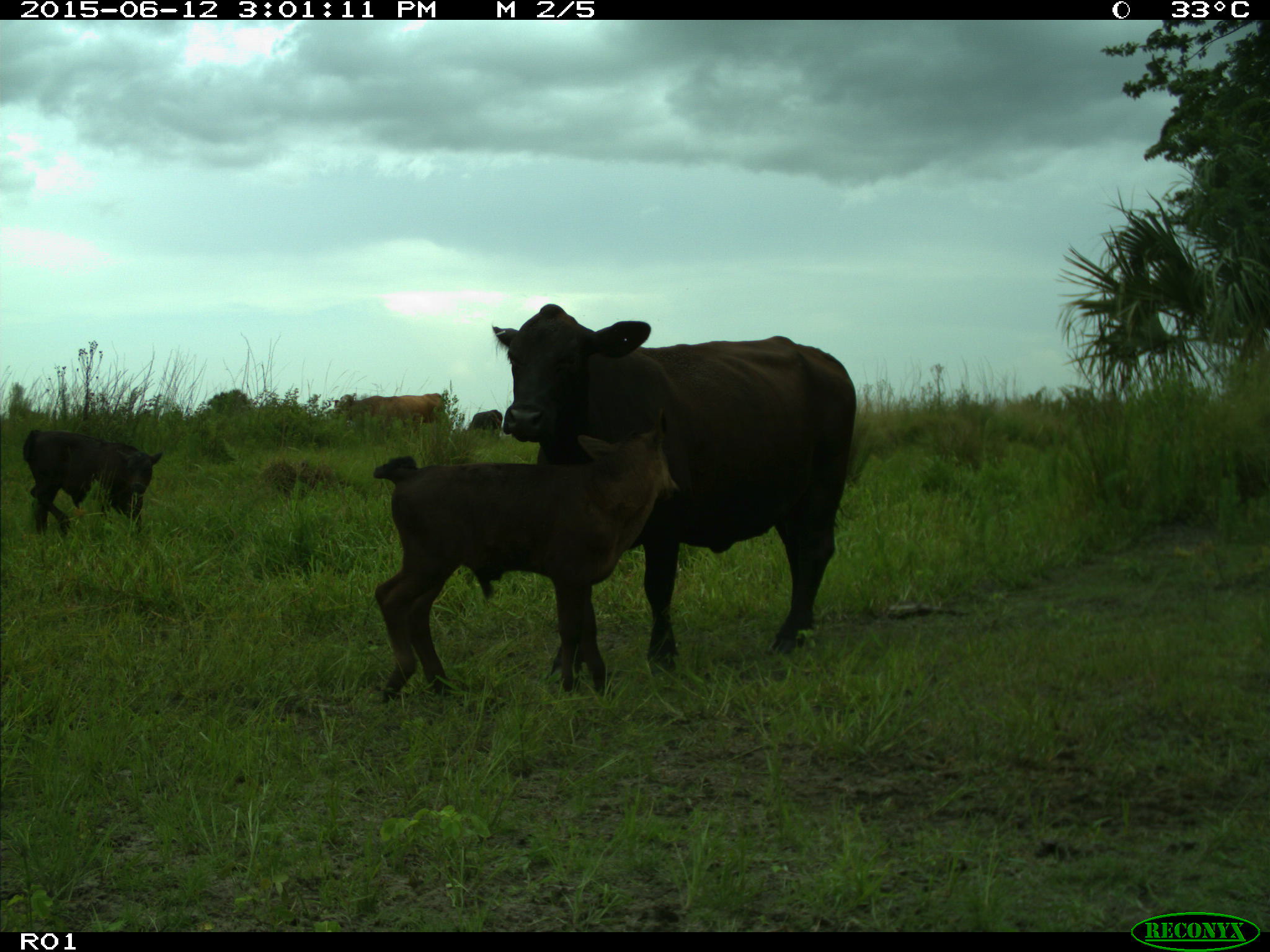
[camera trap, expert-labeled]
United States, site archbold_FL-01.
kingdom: Animalia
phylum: Chordata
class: Mammalia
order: Artiodactyla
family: Bovidae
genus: Bos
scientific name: Bos taurus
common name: domestic cow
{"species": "Bos taurus (domestic cow)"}